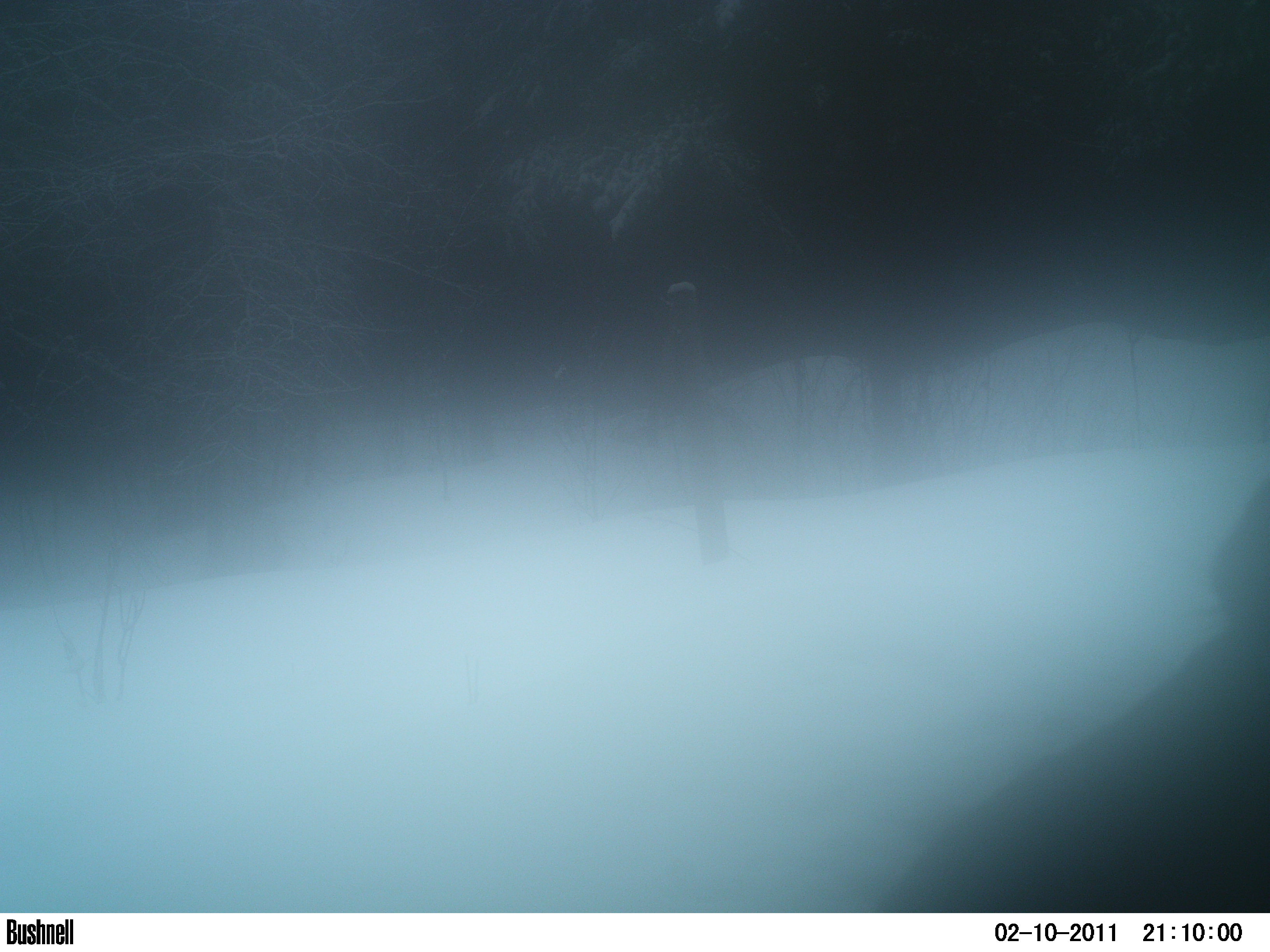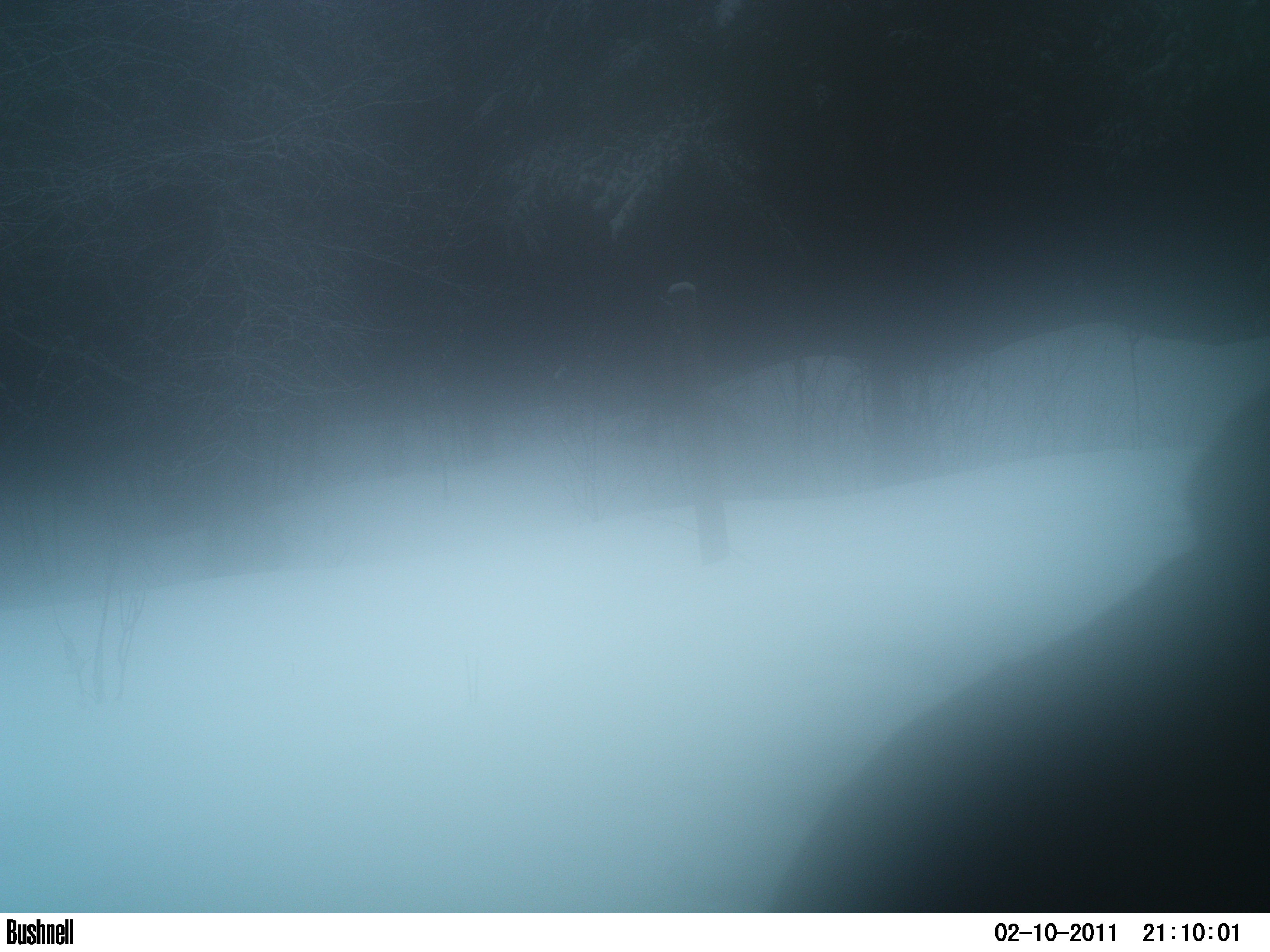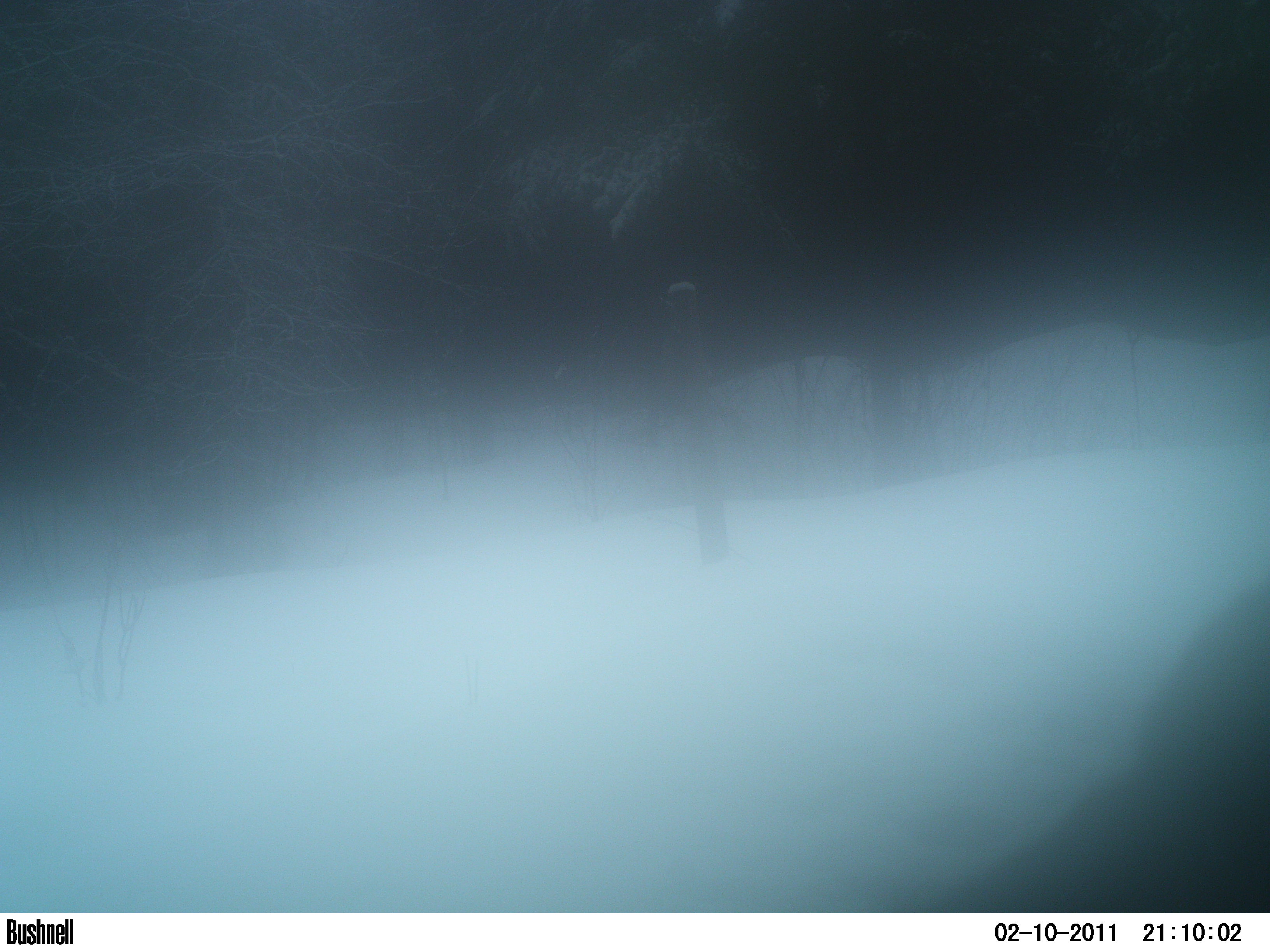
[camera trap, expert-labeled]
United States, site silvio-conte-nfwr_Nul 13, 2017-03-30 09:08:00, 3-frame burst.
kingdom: Animalia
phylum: Chordata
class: Mammalia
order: Artiodactyla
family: Cervidae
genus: Alces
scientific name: Alces alces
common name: moose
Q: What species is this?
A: Moose (Alces alces).